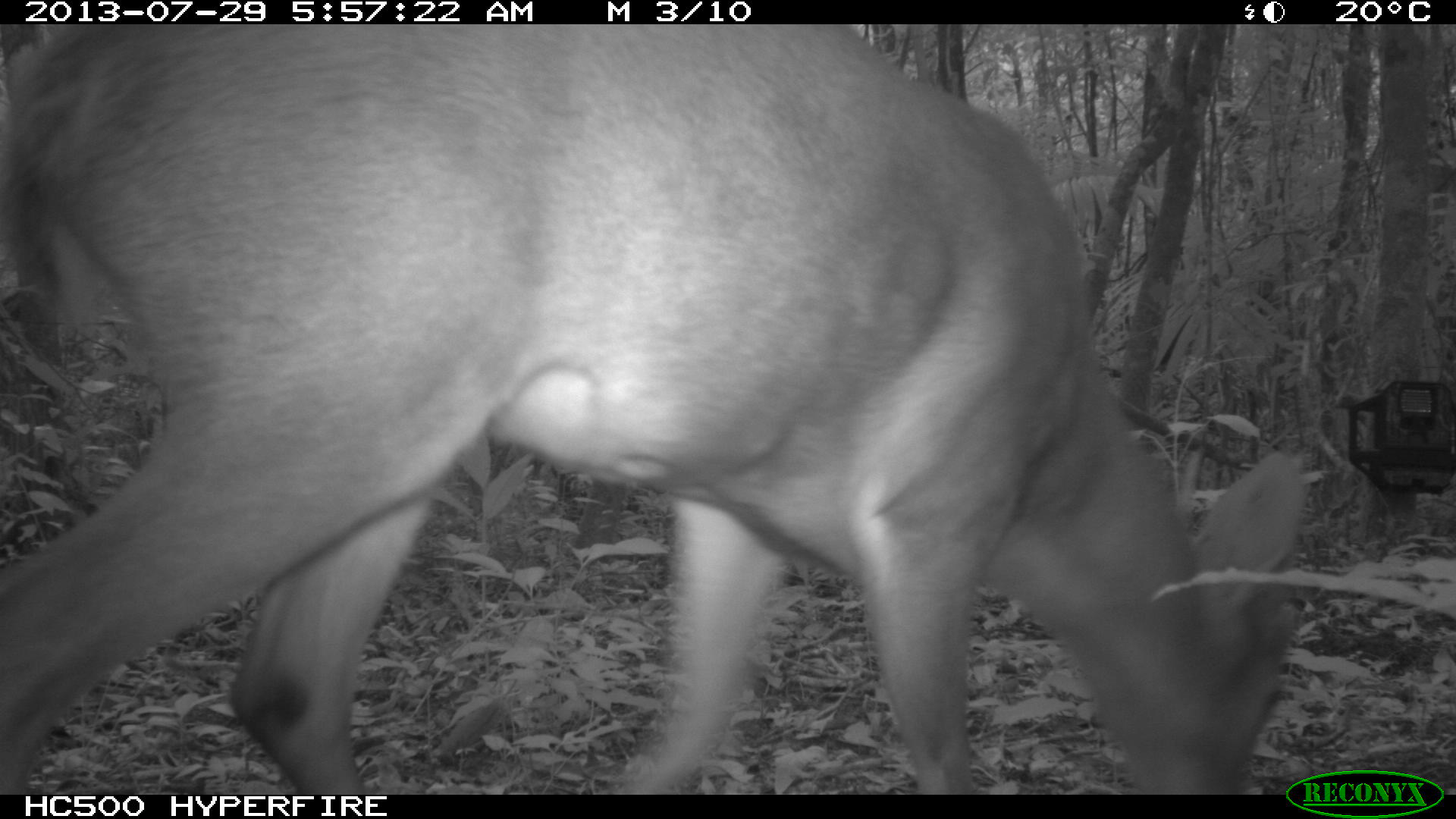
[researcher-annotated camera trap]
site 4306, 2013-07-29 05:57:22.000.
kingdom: Animalia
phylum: Chordata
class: Mammalia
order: Artiodactyla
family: Cervidae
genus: Mazama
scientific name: Mazama temama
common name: central american red brocket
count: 1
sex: male